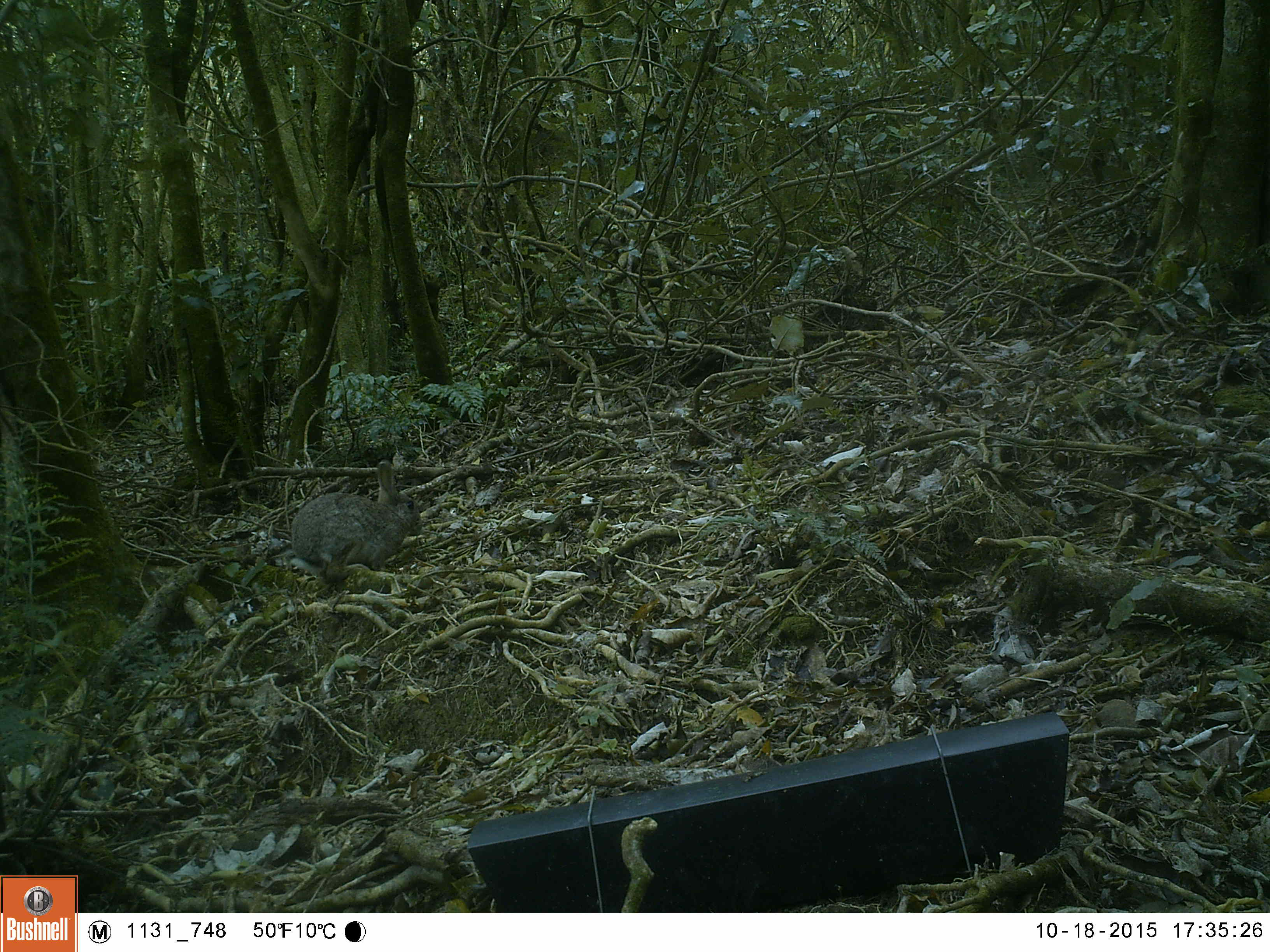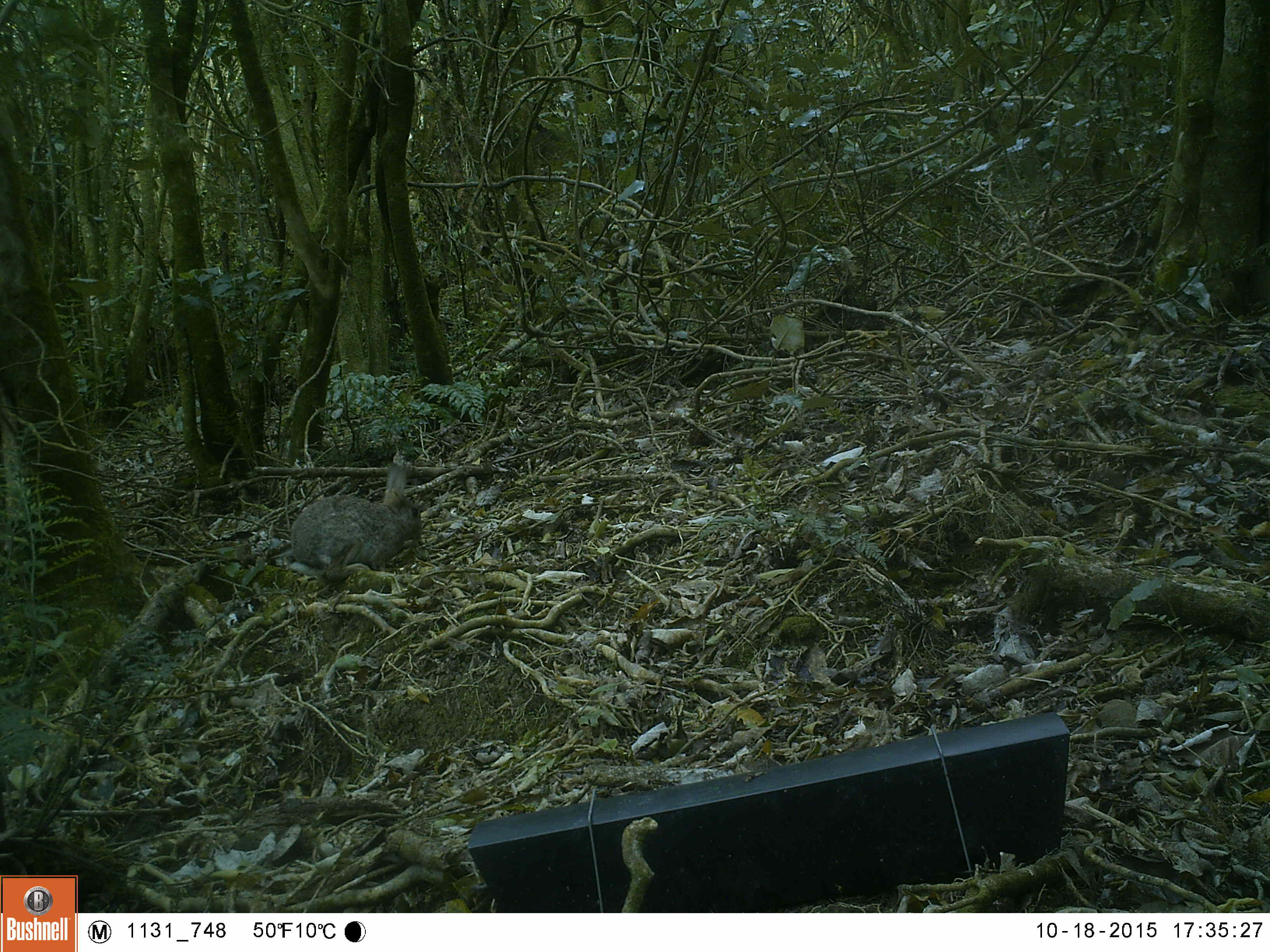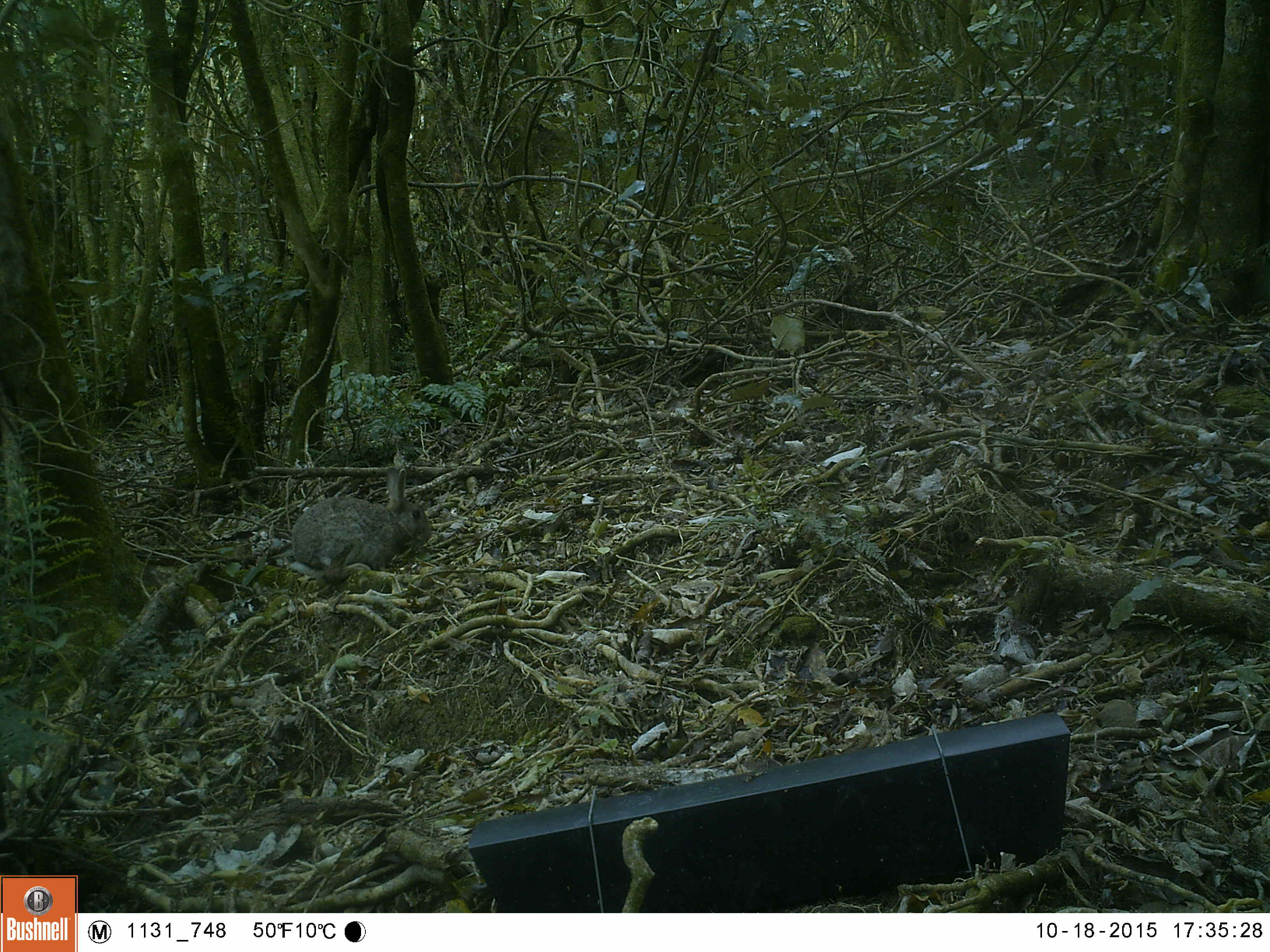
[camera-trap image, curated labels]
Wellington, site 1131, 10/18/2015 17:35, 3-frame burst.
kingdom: Animalia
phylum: Chordata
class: Mammalia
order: Lagomorpha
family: Leporidae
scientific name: Leporidae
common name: rabbit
Rabbit (Leporidae).